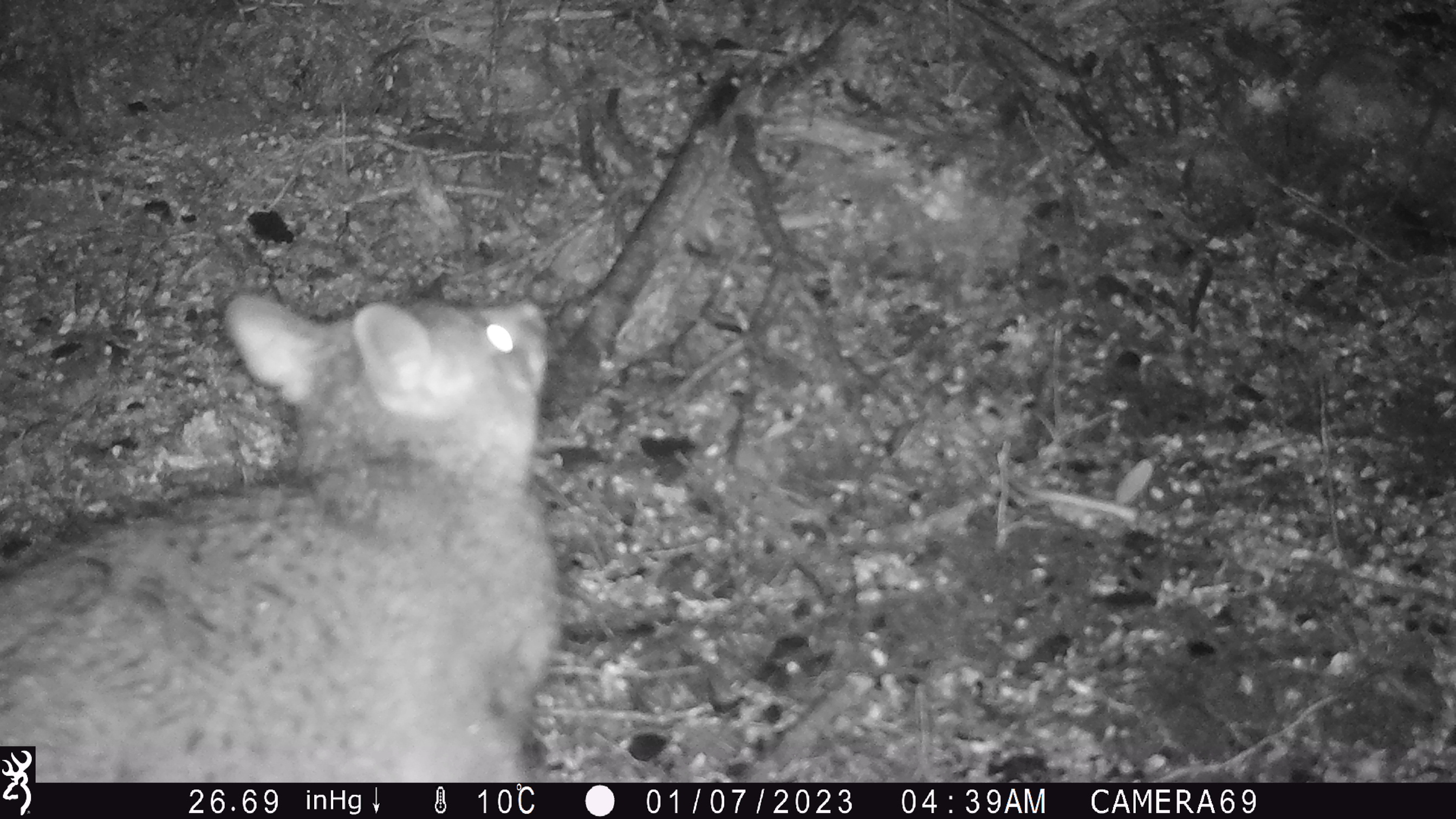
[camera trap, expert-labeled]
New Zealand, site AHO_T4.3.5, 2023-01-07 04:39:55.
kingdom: Animalia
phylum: Chordata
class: Mammalia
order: Diprotodontia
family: Phalangeridae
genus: Trichosurus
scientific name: Trichosurus vulpecula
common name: common brushtail possum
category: possum